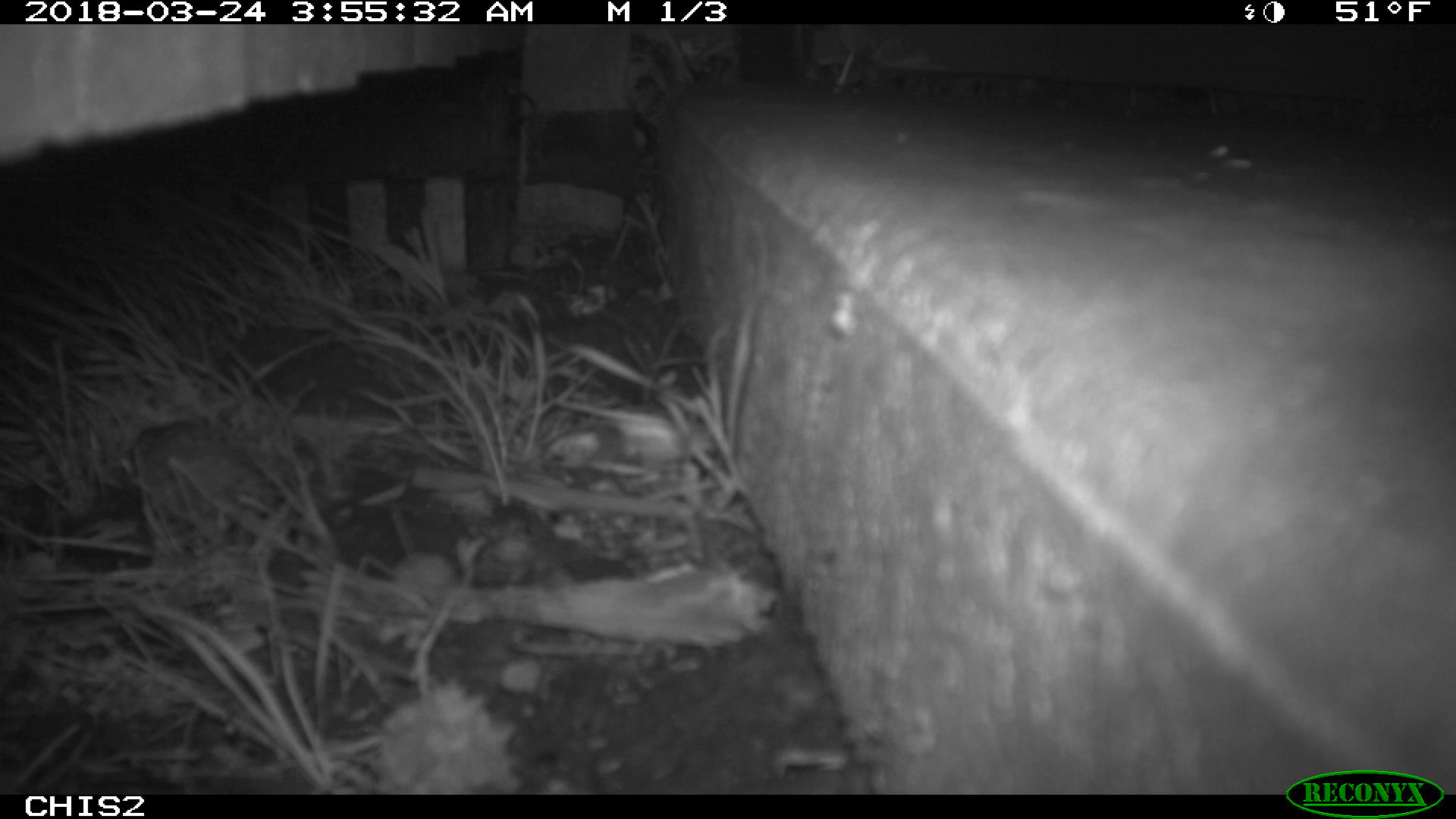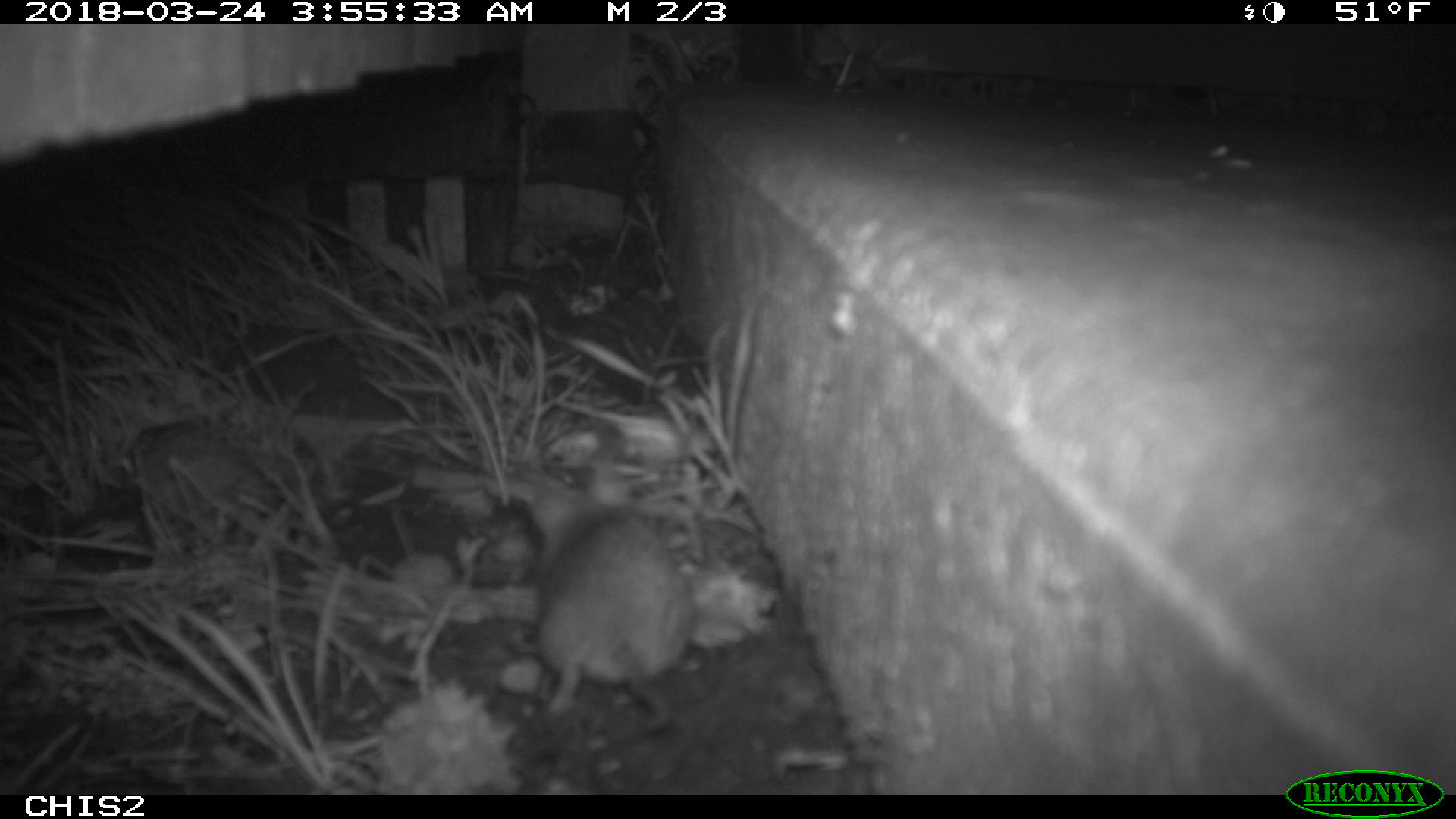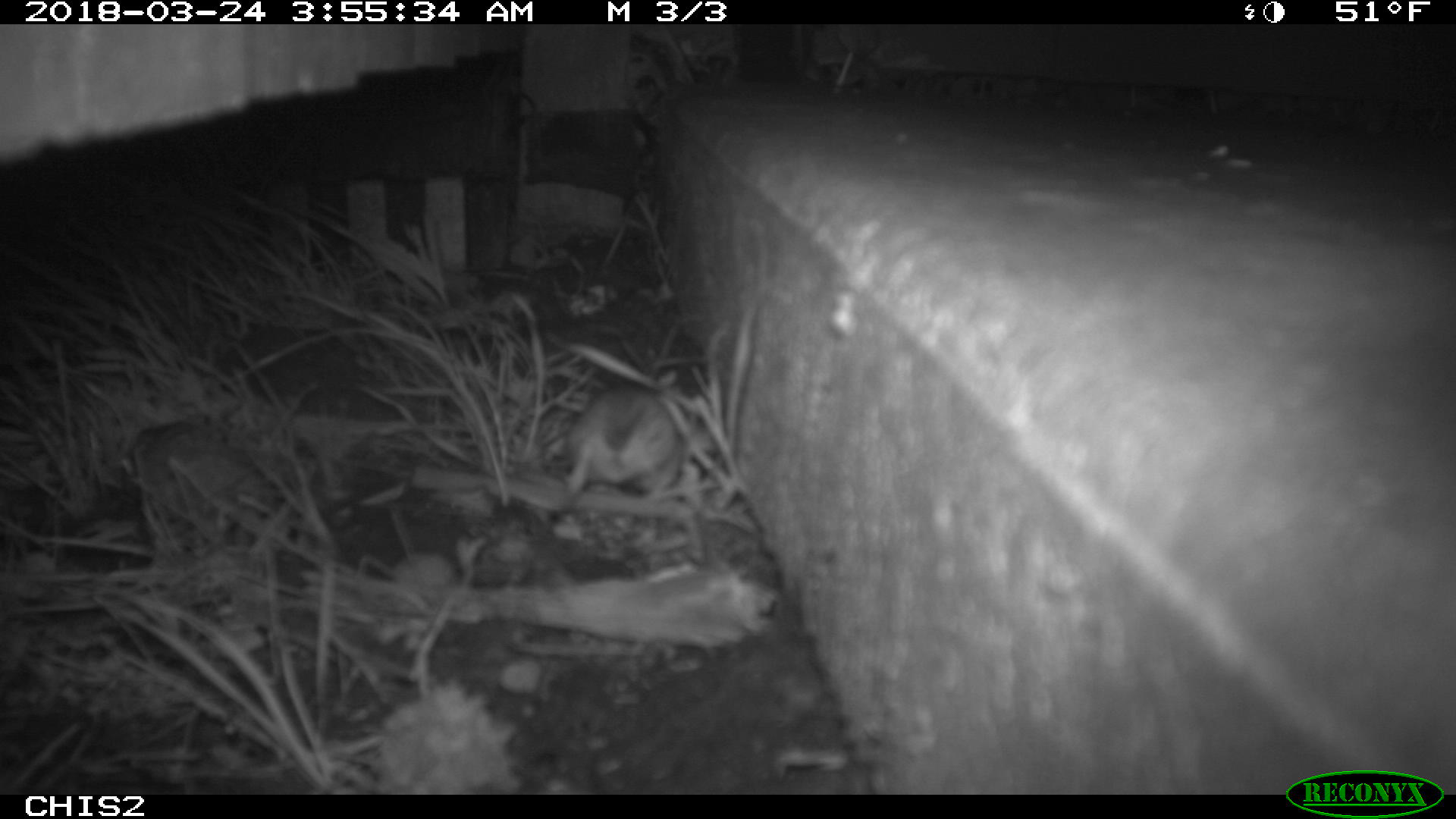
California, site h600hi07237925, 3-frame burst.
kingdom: Animalia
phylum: Chordata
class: Mammalia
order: Rodentia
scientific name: Rodentia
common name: rodent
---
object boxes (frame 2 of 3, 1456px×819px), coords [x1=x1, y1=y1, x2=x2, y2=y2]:
rodent: [x1=529, y1=455, x2=693, y2=798]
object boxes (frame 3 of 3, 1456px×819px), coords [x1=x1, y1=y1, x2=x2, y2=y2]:
rodent: [x1=567, y1=383, x2=686, y2=496]